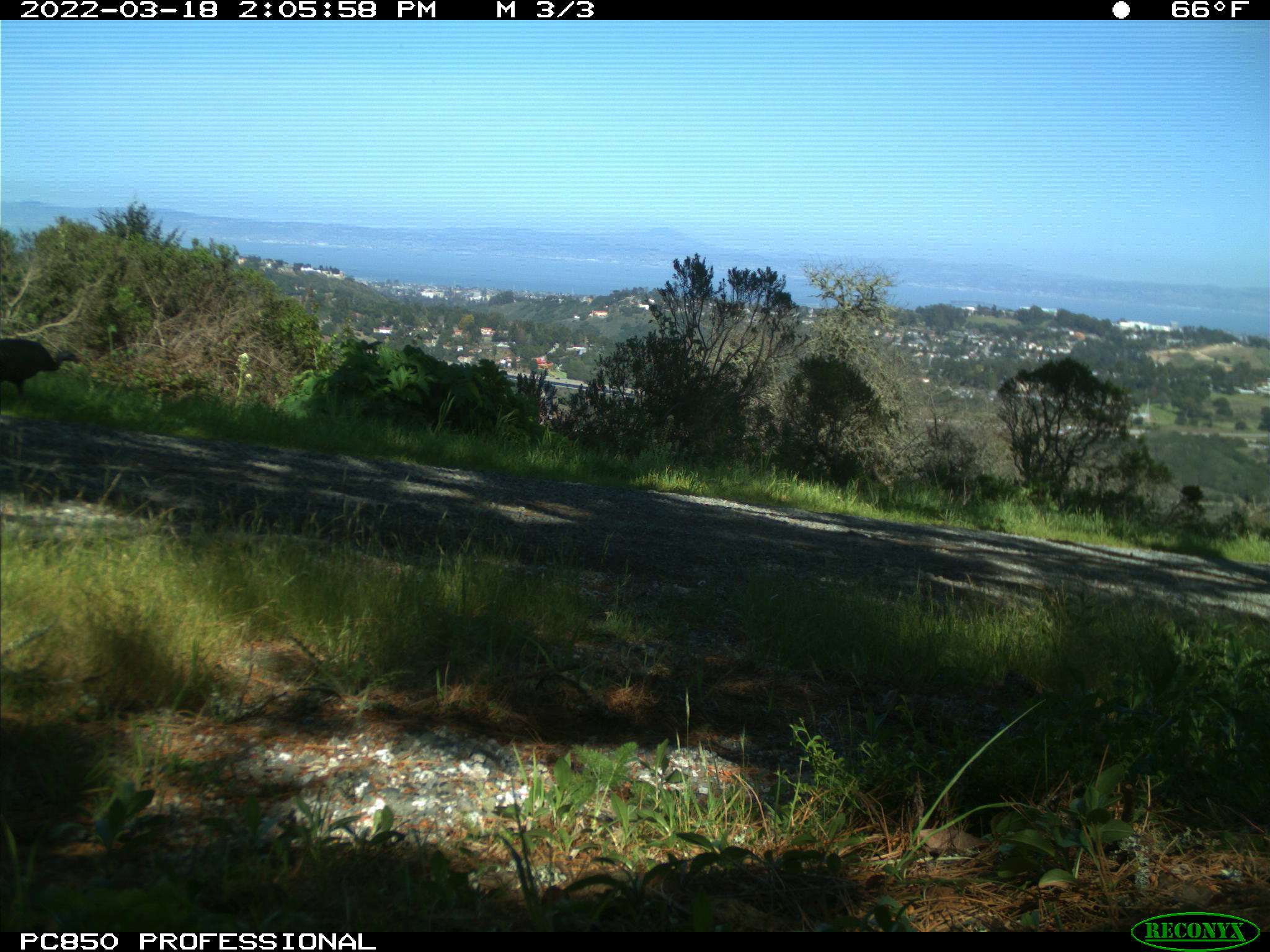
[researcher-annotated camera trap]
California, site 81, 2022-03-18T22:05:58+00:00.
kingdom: Animalia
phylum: Chordata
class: Aves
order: Galliformes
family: Phasianidae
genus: Meleagris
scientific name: Meleagris gallopavo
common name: turkey